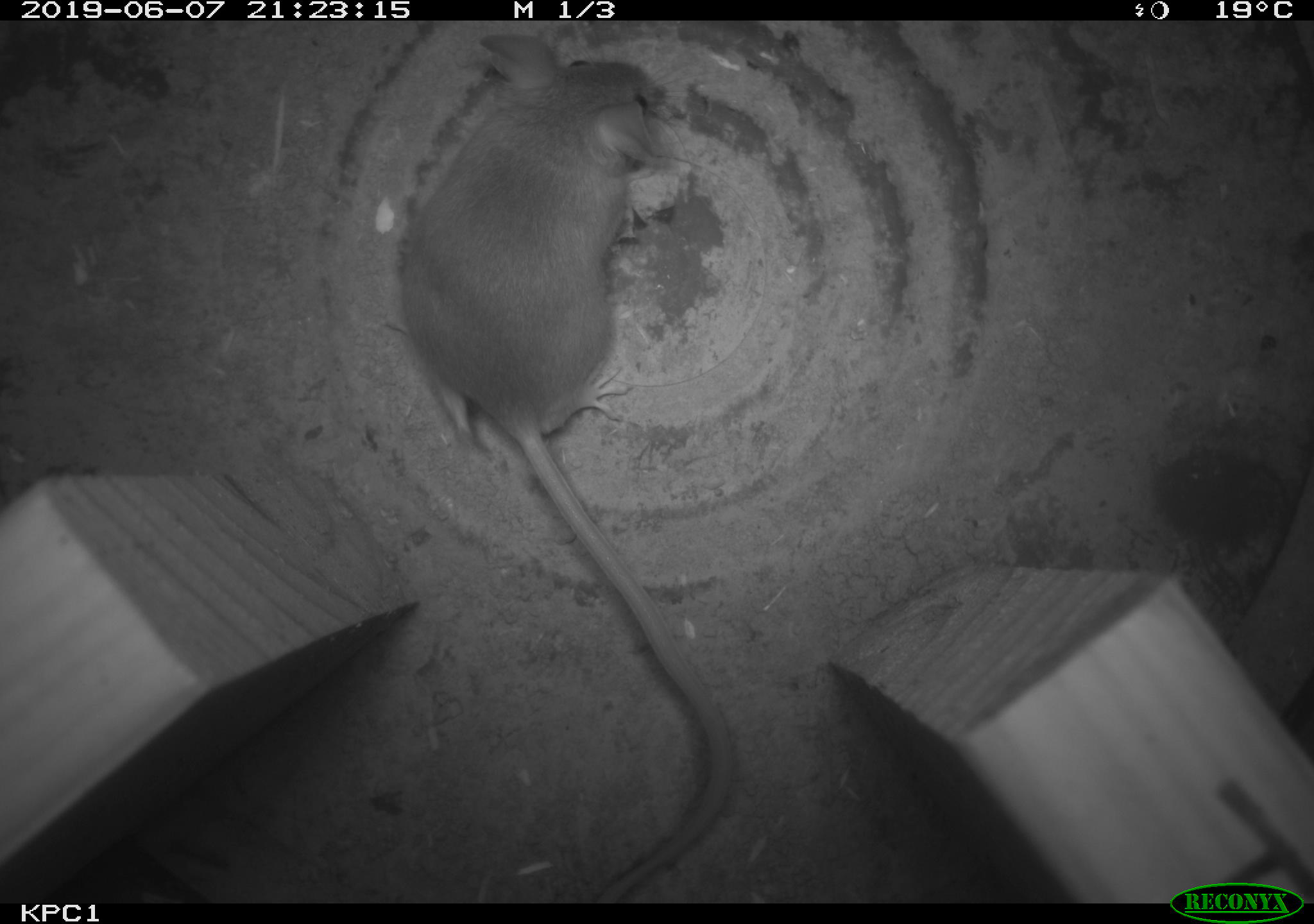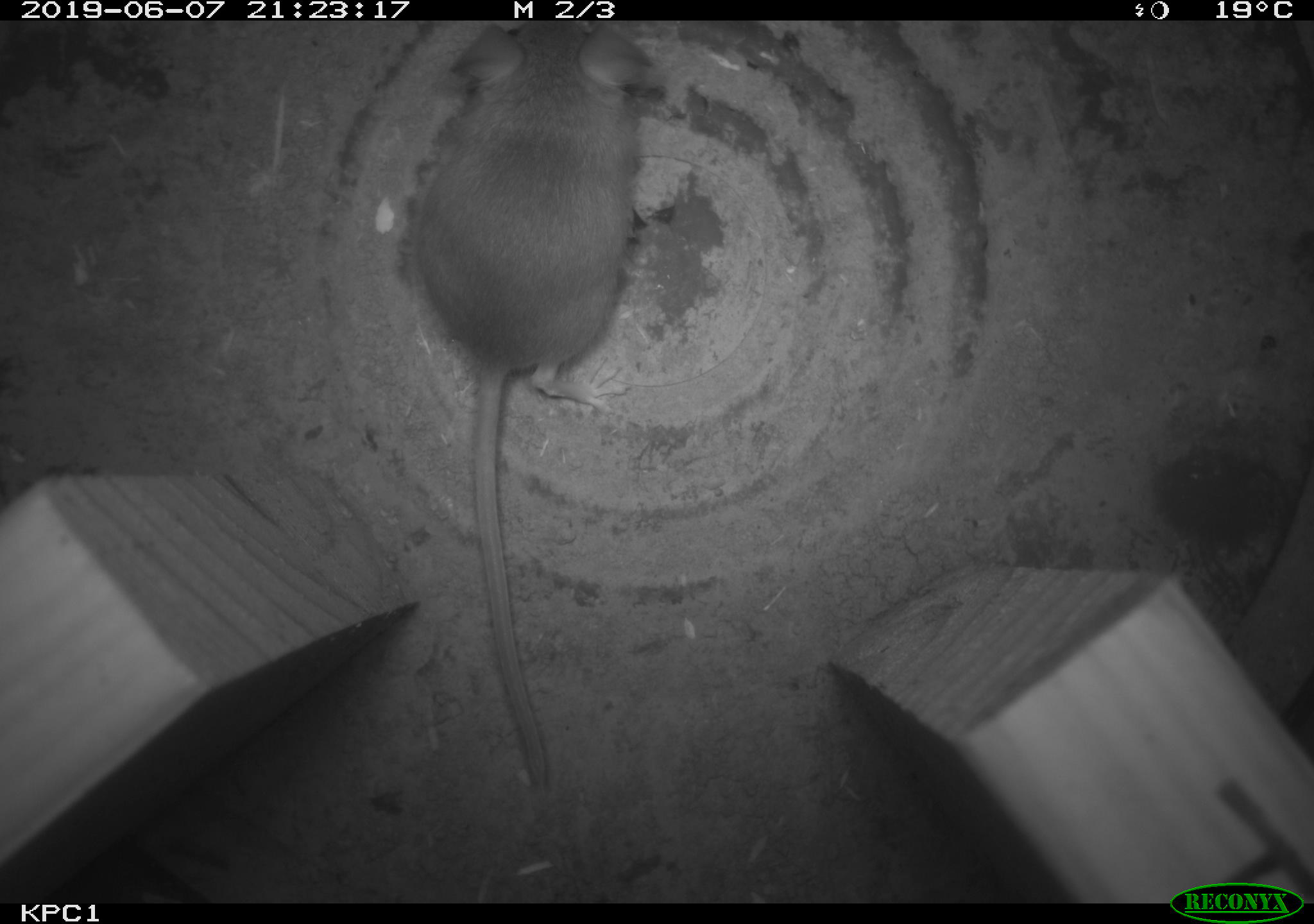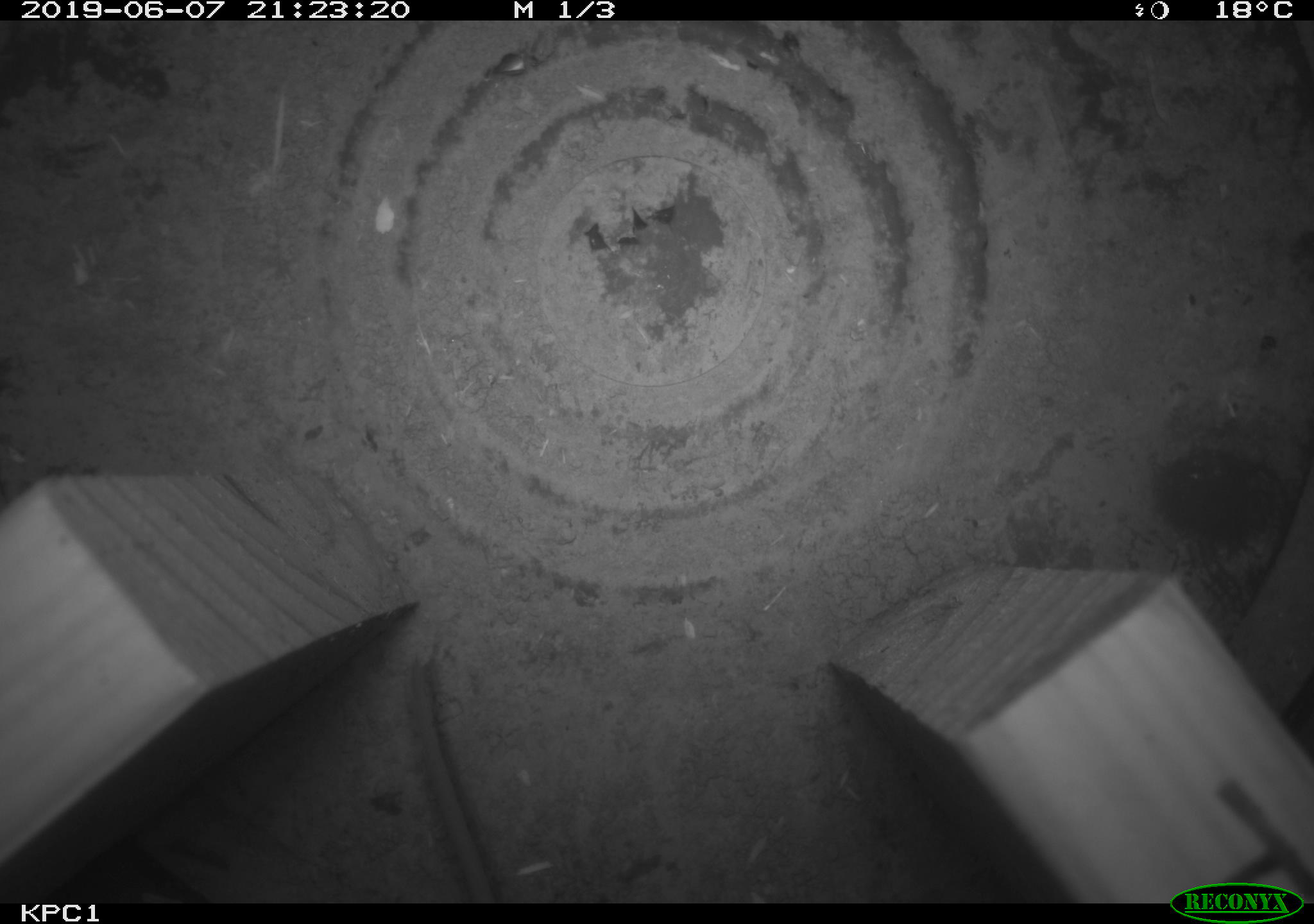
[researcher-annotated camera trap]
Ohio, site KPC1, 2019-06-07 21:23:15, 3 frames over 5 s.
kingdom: Animalia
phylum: Chordata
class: Mammalia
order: Rodentia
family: Cricetidae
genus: Peromyscus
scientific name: Peromyscus leucopus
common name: white-footed mouse